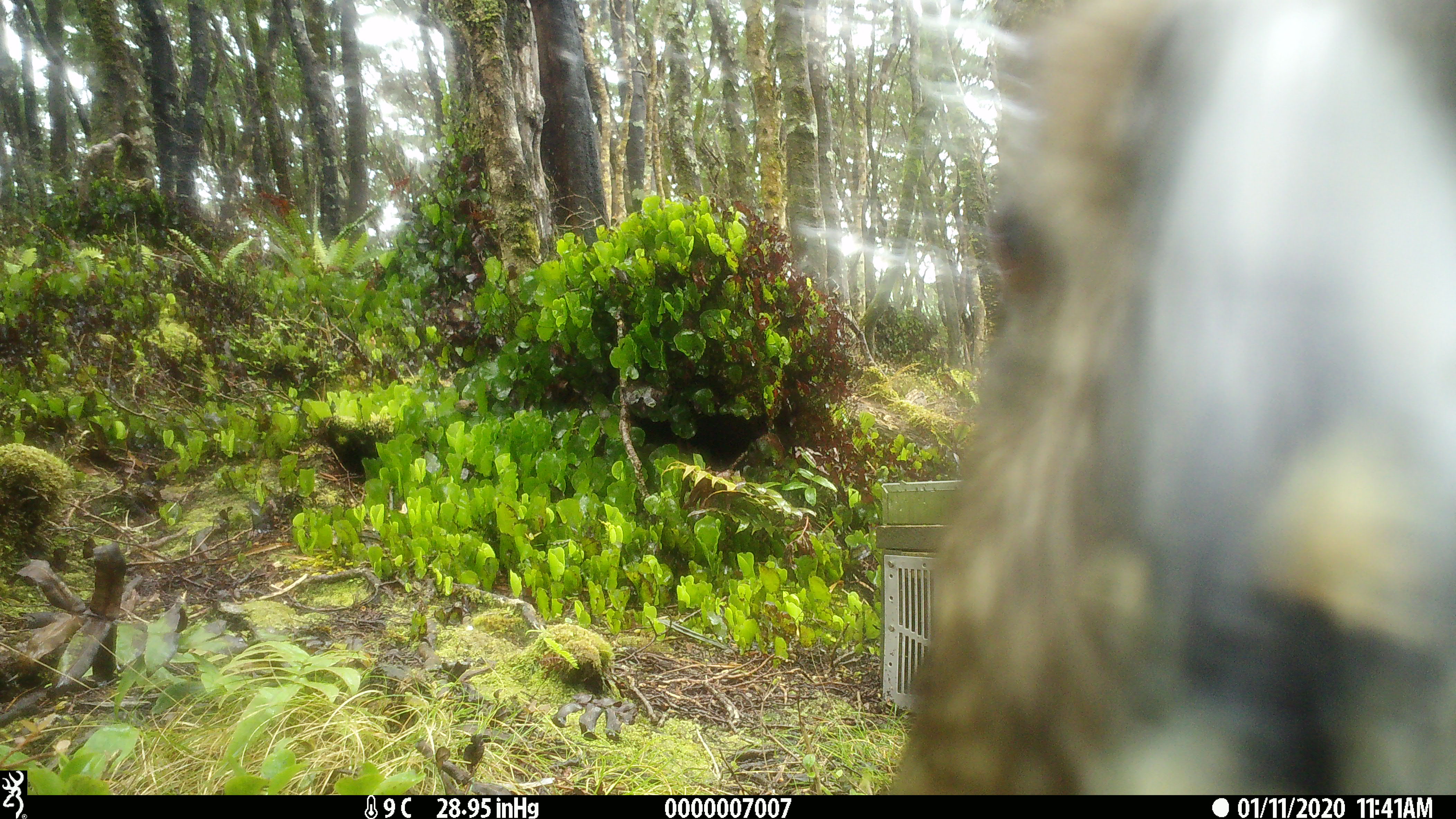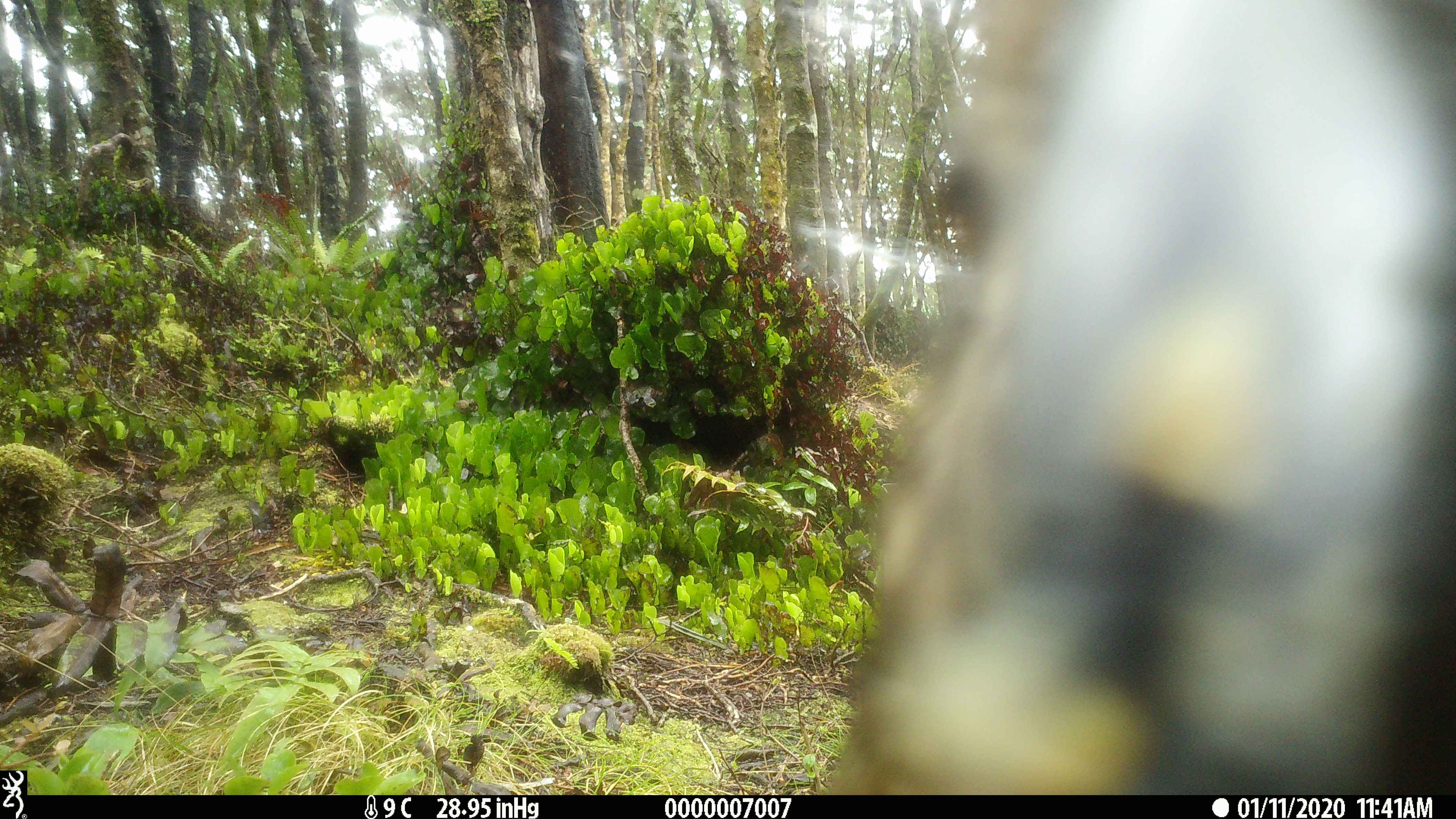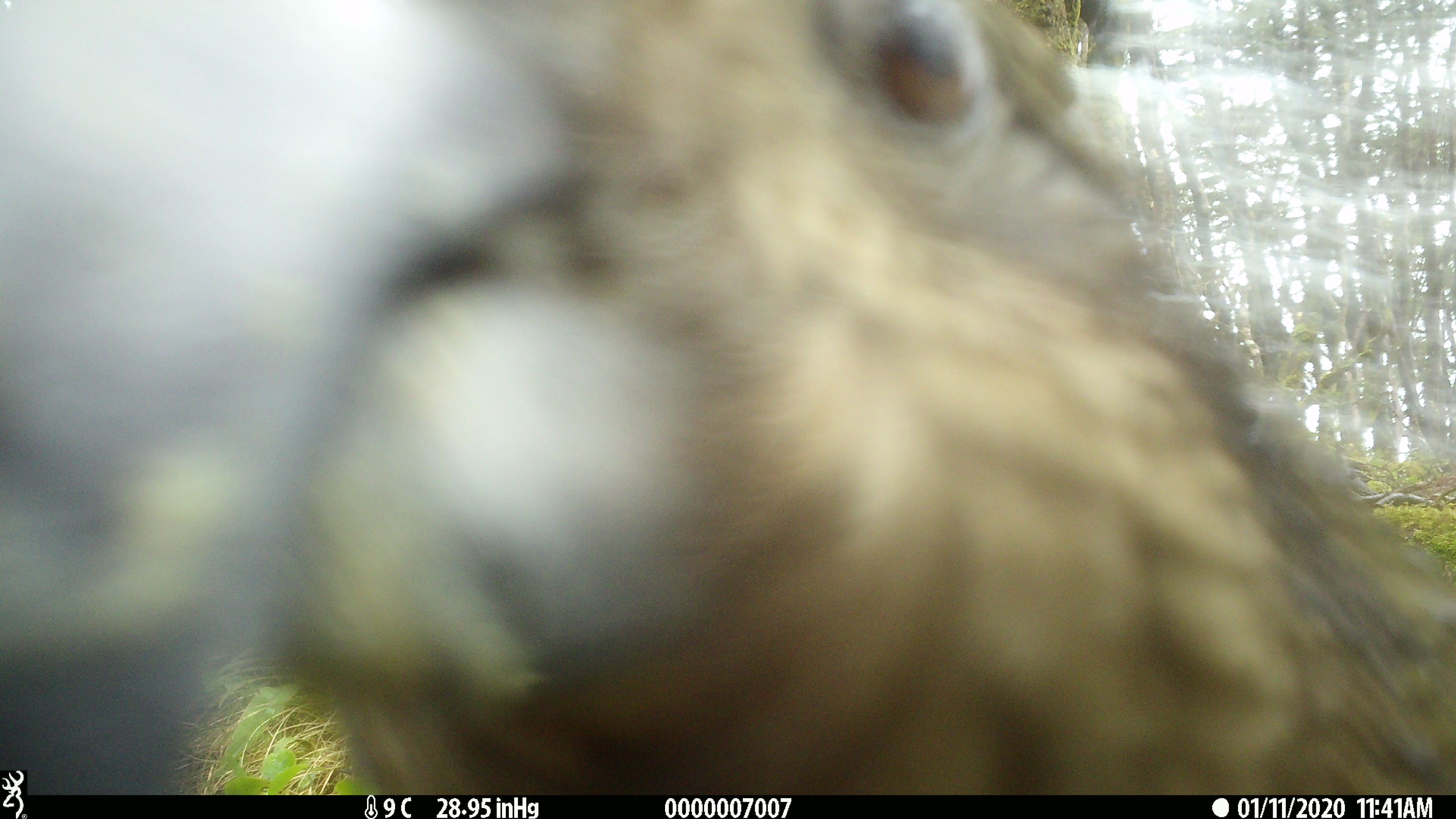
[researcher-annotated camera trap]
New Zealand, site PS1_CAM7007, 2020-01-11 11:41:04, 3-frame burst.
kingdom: Animalia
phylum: Chordata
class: Aves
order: Psittaciformes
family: Strigopidae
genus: Nestor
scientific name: Nestor notabilis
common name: kea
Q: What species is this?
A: Kea (Nestor notabilis).